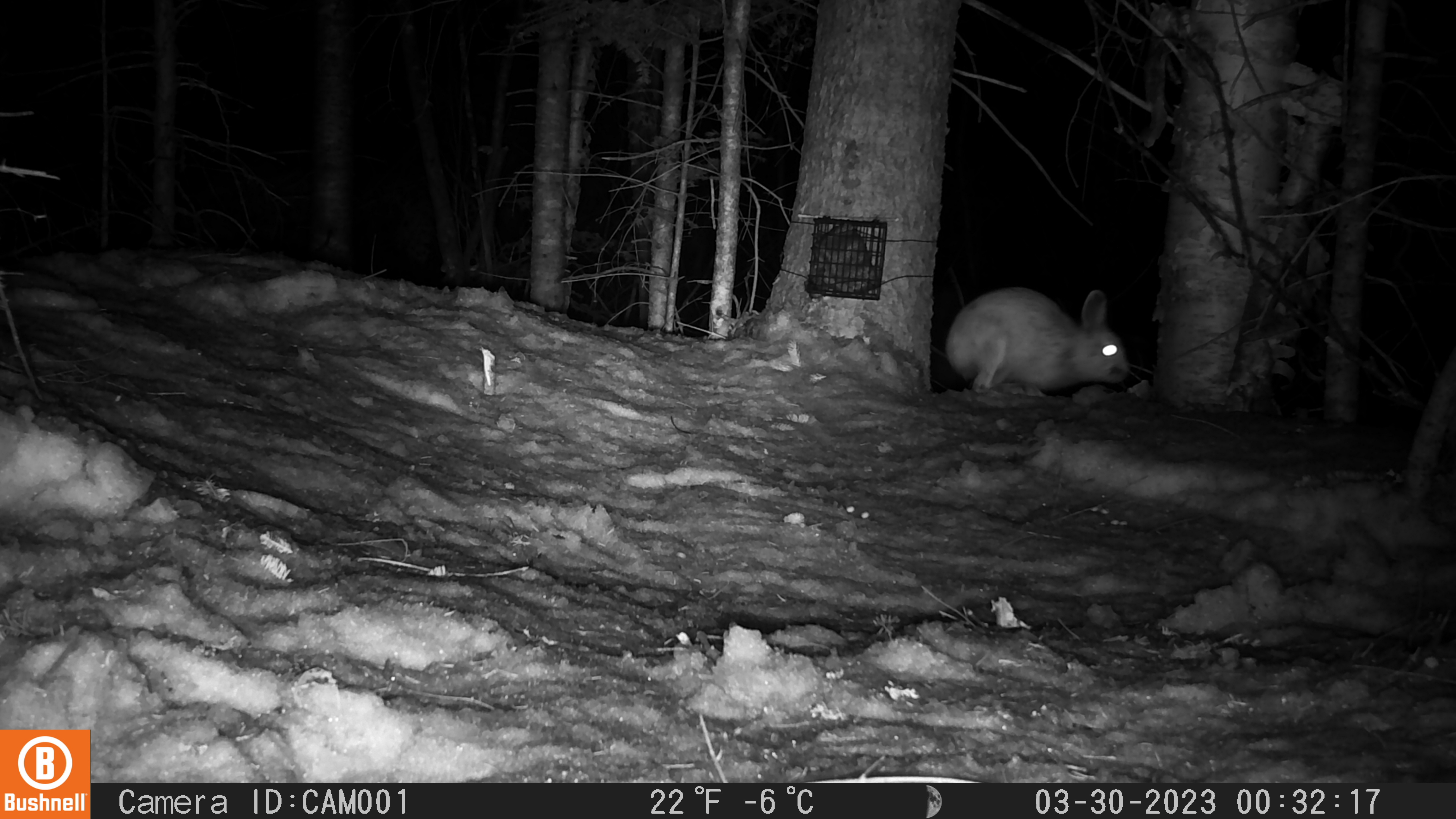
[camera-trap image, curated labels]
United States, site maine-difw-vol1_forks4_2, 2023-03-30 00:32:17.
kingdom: Animalia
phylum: Chordata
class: Mammalia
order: Lagomorpha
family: Leporidae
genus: Lepus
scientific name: Lepus americanus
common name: snowshoe hare